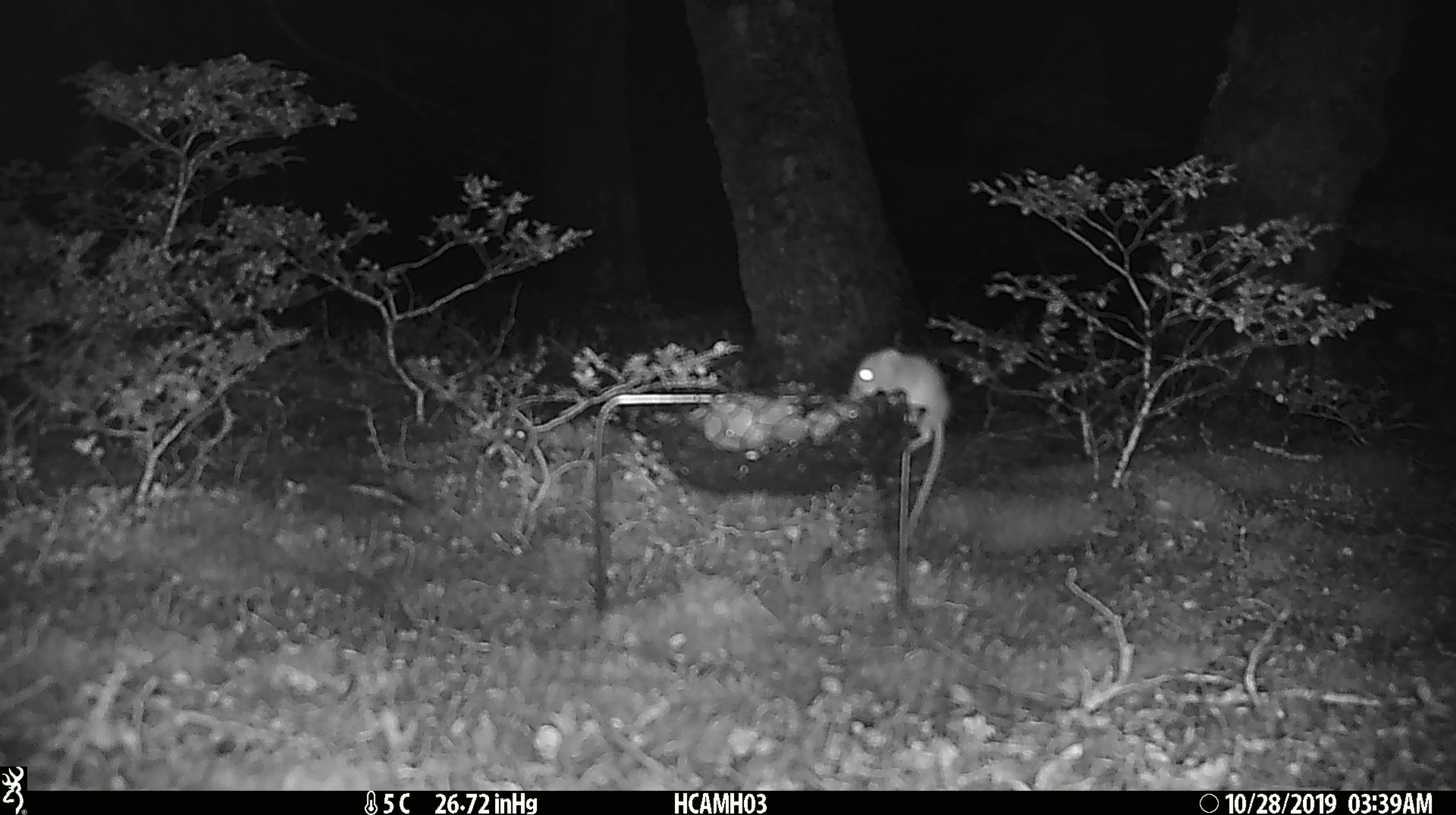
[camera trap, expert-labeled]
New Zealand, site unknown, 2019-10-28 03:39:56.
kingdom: Animalia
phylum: Chordata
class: Mammalia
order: Rodentia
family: Muridae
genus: Mus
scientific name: Mus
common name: mouse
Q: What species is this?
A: Mouse (Mus).